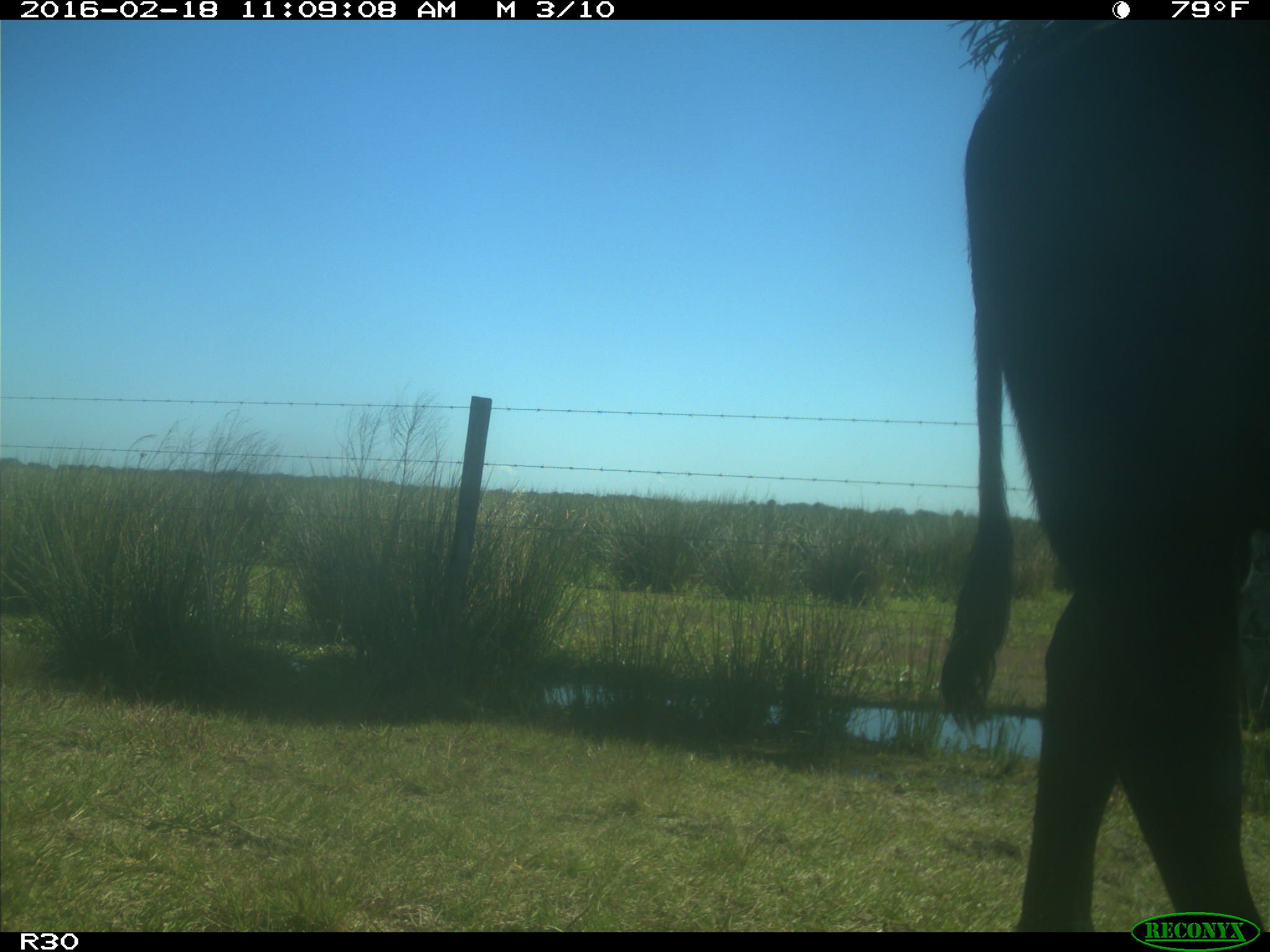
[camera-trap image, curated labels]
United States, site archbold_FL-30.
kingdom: Animalia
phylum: Chordata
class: Mammalia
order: Artiodactyla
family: Bovidae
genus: Bos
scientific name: Bos taurus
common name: domestic cow